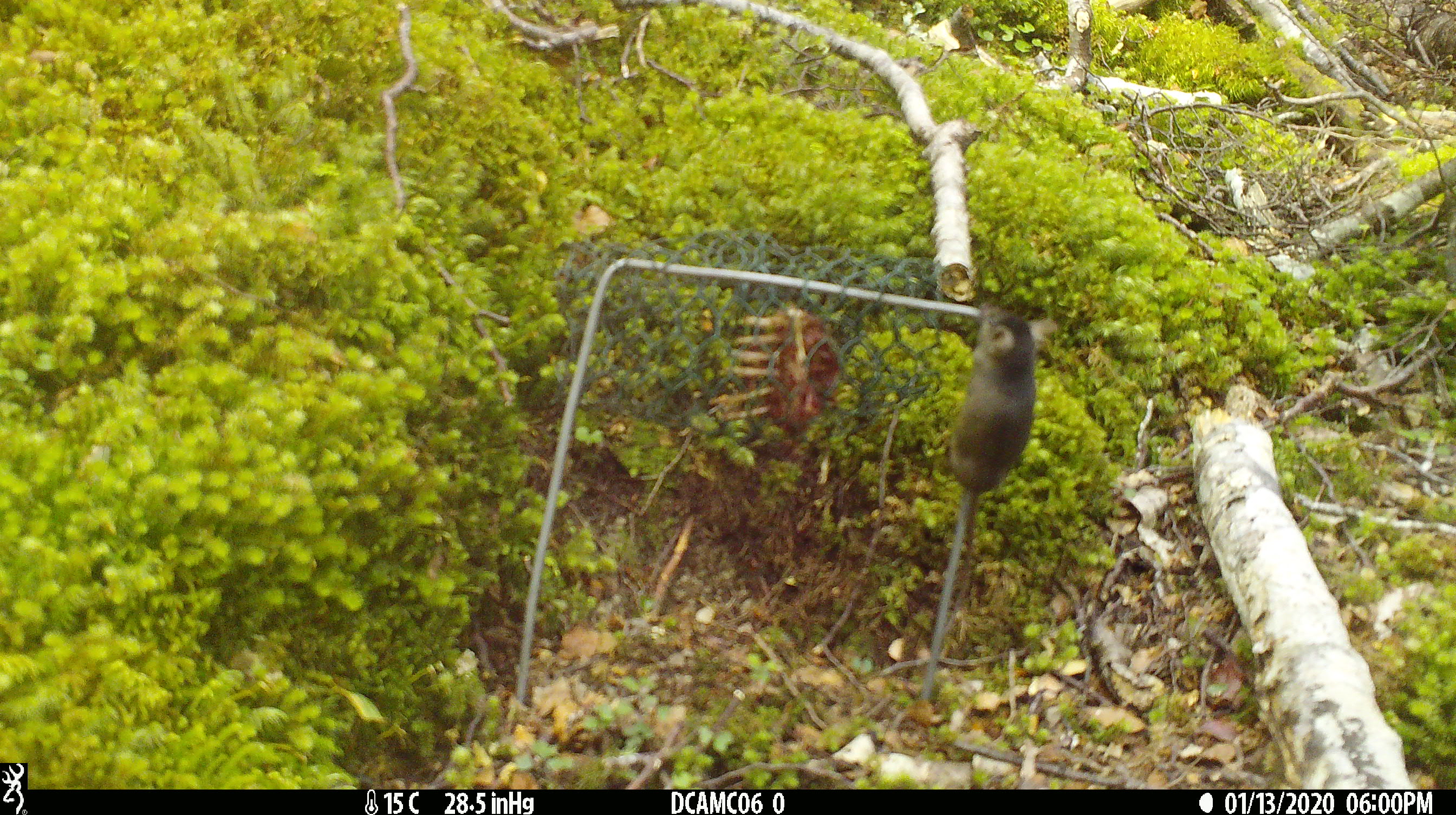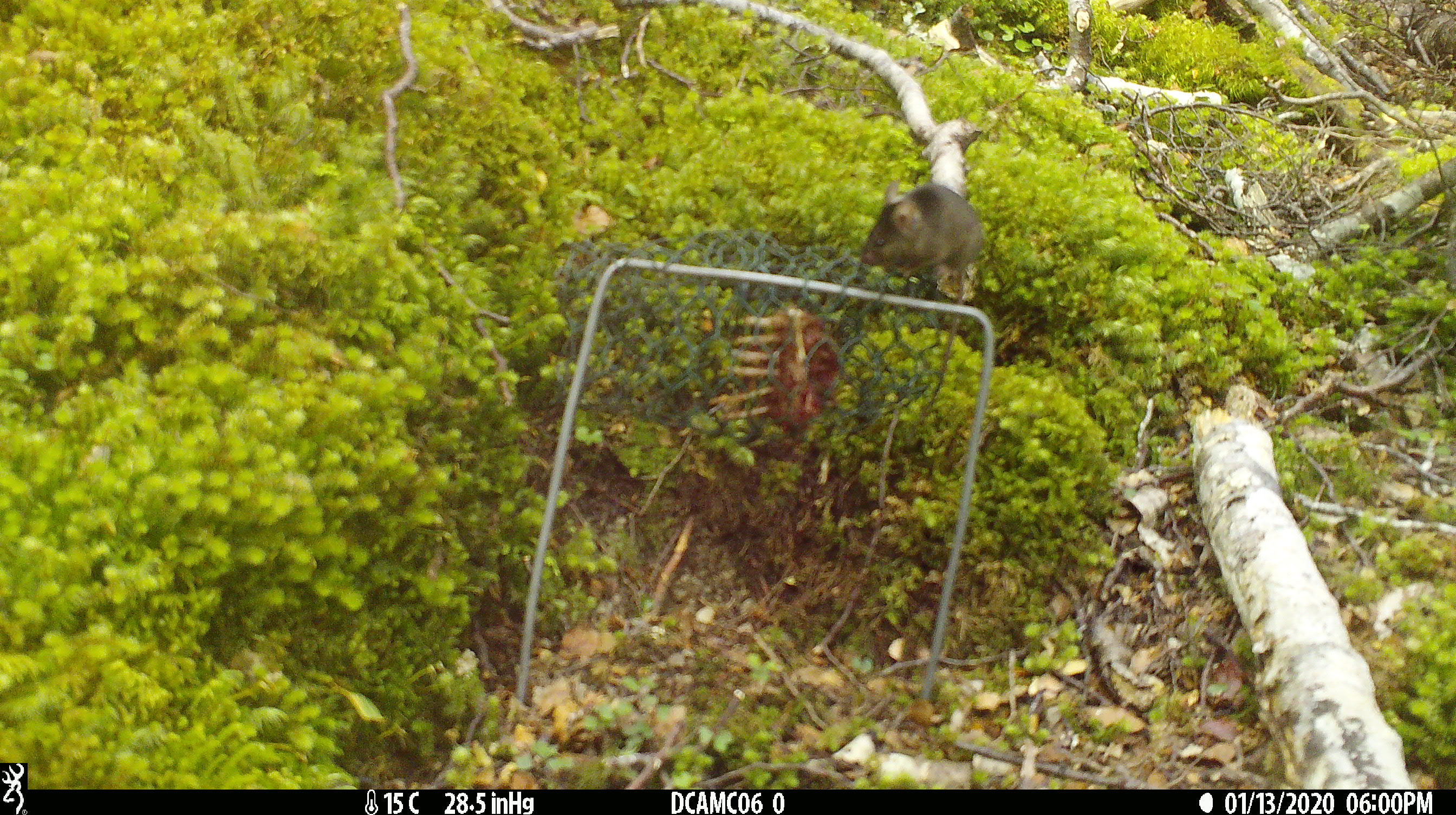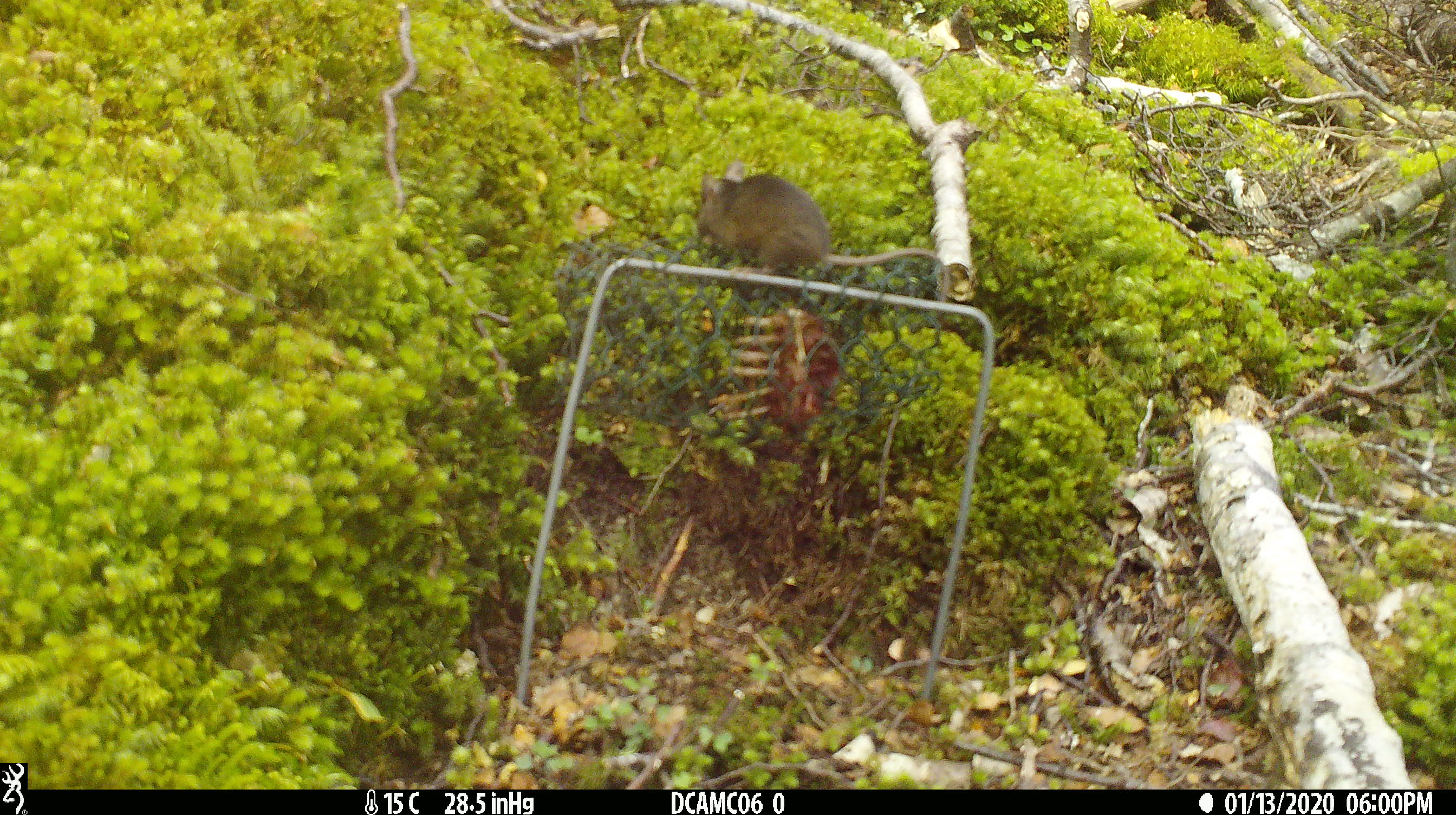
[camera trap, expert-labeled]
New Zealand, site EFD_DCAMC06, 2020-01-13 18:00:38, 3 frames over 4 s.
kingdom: Animalia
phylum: Chordata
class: Mammalia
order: Rodentia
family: Muridae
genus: Mus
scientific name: Mus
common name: mouse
Mouse (Mus).